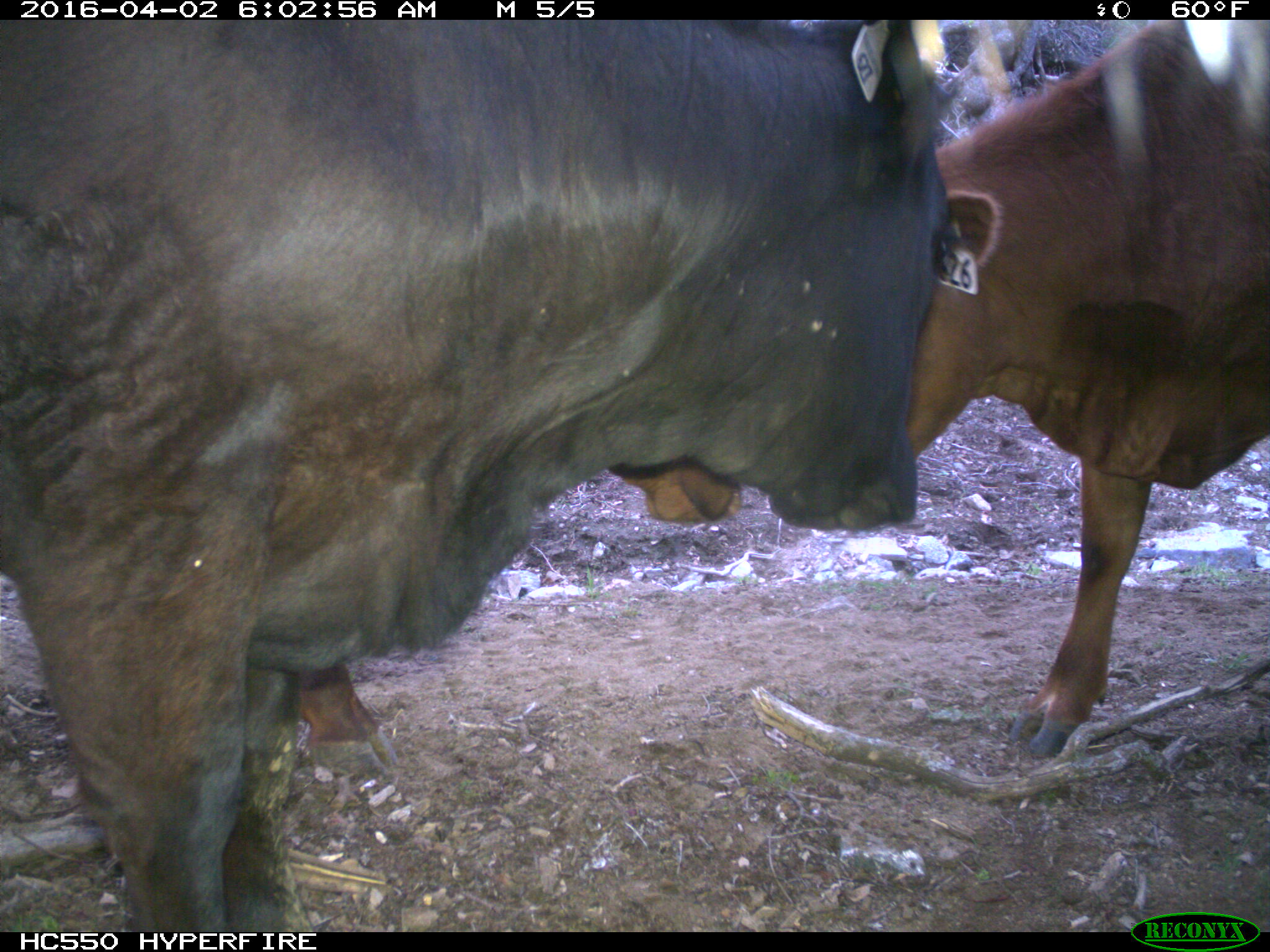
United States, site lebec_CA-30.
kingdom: Animalia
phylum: Chordata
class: Mammalia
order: Artiodactyla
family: Bovidae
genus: Bos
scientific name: Bos taurus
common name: domestic cow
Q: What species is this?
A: Bos taurus (domestic cow).